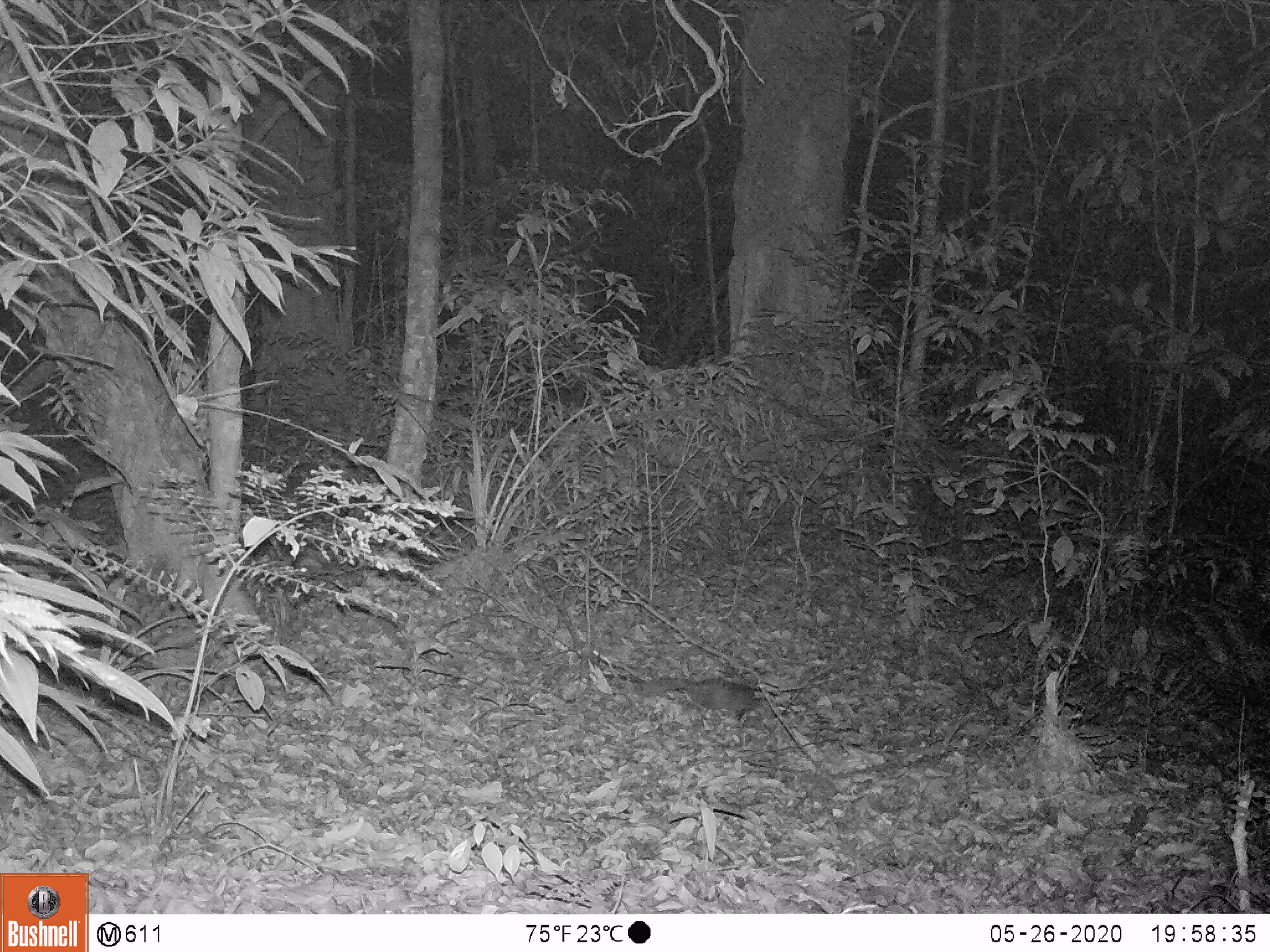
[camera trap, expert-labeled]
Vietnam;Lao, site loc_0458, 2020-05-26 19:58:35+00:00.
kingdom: Animalia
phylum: Chordata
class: Mammalia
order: Carnivora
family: Mustelidae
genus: Melogale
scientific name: Melogale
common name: ferret badger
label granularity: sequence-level